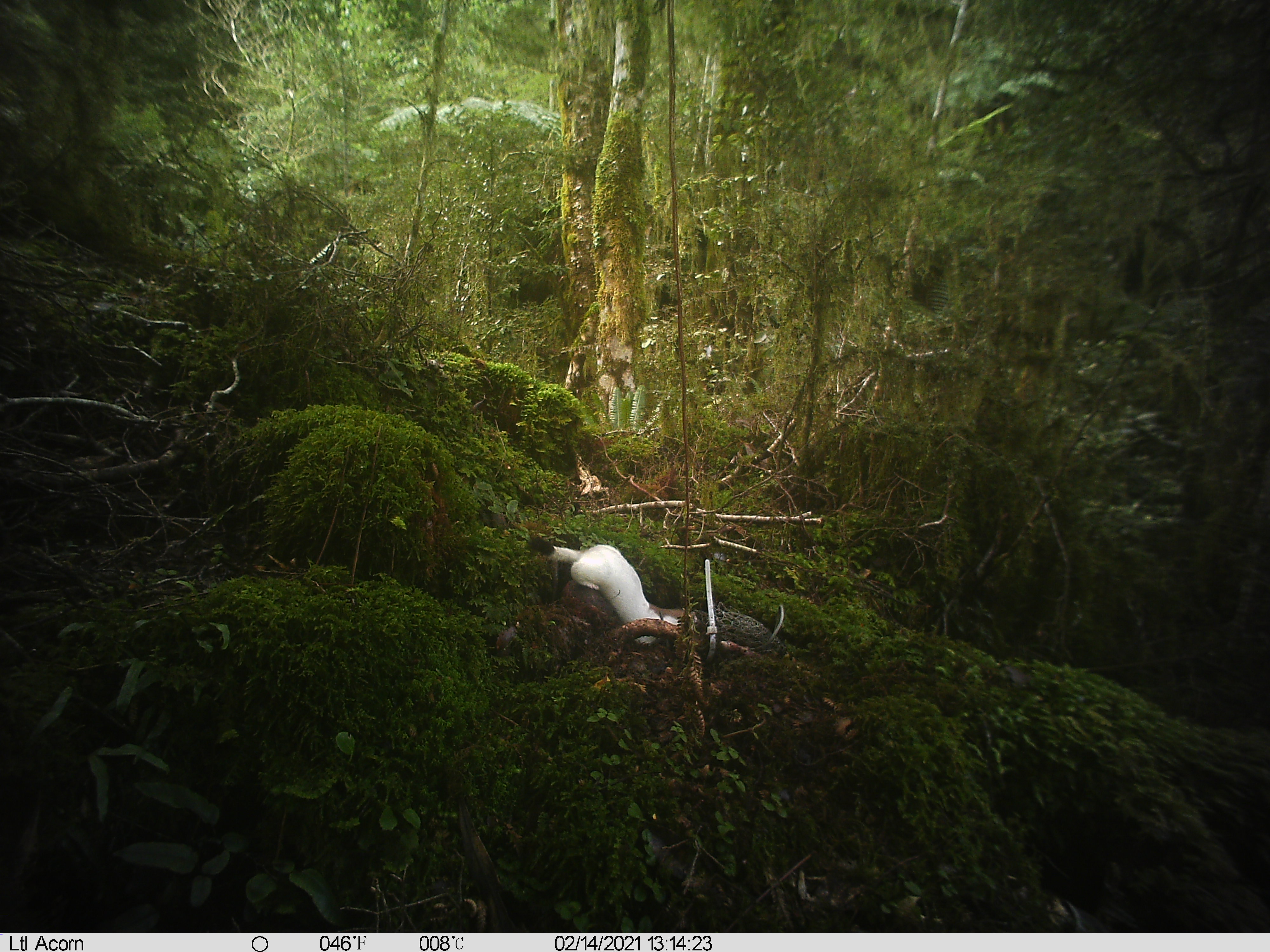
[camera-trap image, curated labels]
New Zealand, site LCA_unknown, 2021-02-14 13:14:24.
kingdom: Animalia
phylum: Chordata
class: Mammalia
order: Carnivora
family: Mustelidae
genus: Mustela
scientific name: Mustela erminea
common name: stoat